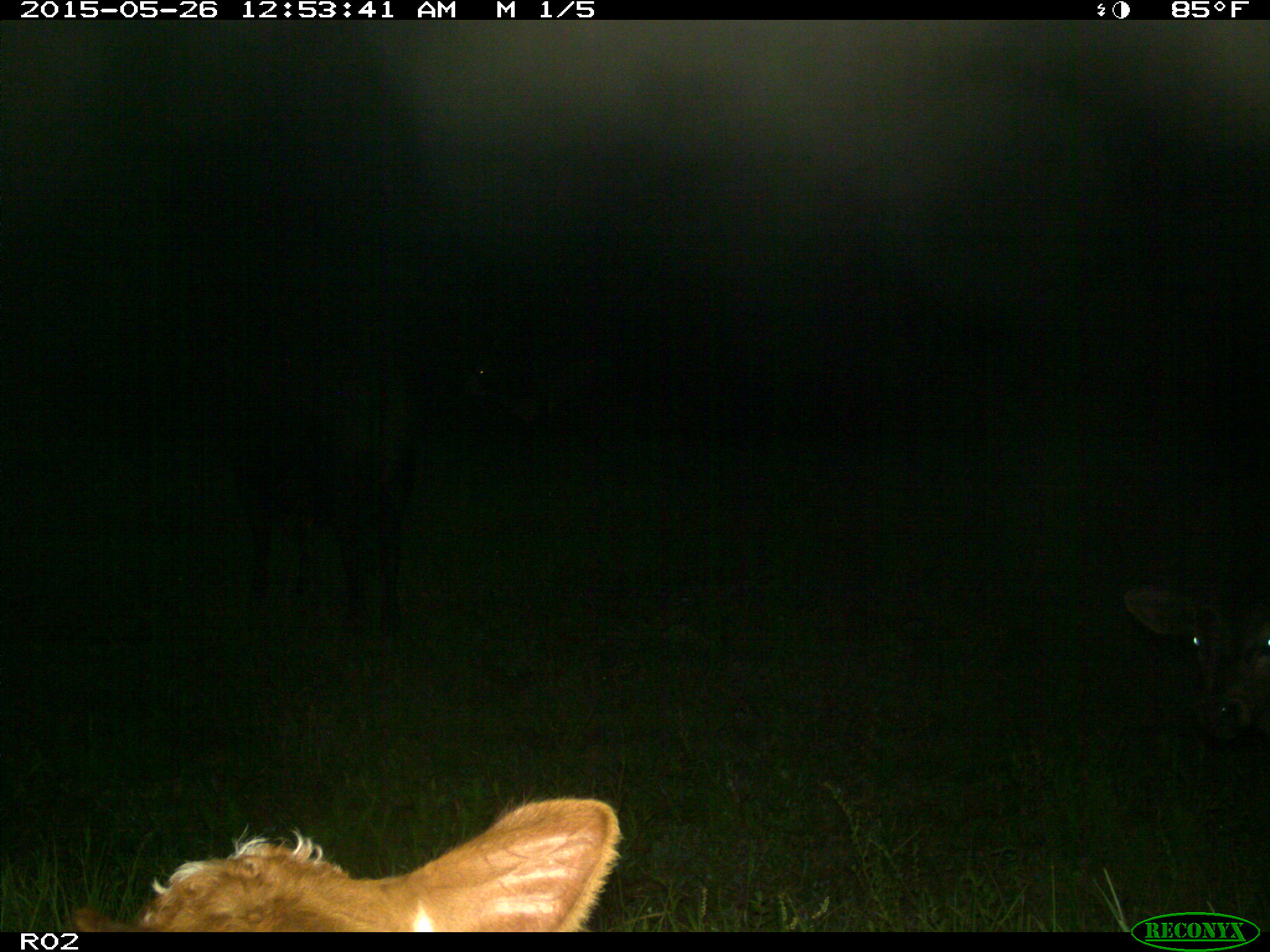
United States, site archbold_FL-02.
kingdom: Animalia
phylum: Chordata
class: Mammalia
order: Artiodactyla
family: Bovidae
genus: Bos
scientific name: Bos taurus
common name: domestic cow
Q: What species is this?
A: Bos taurus (domestic cow).